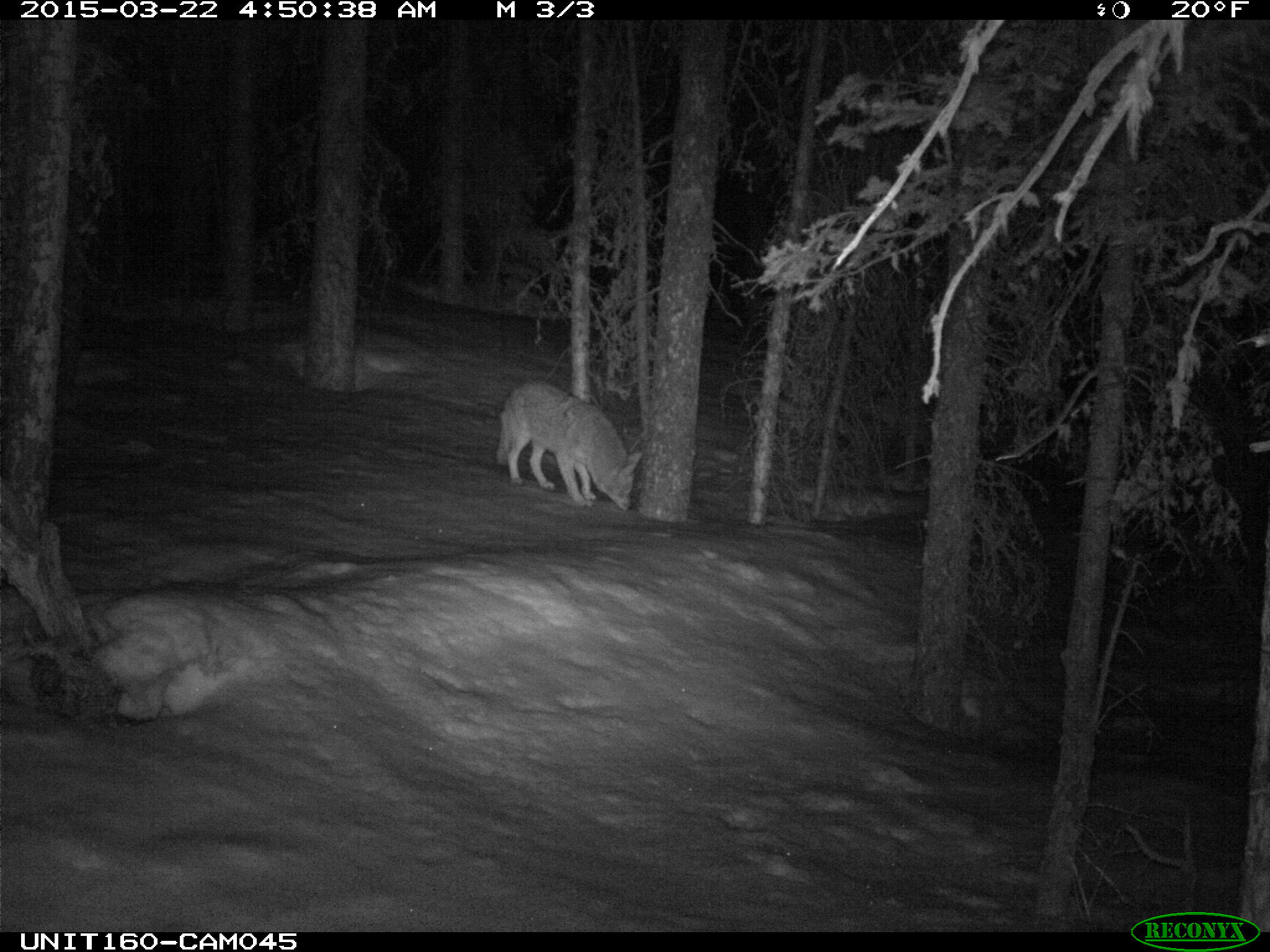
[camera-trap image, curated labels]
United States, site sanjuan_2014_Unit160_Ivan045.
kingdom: Animalia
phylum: Chordata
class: Mammalia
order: Carnivora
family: Canidae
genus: Canis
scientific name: Canis latrans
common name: coyote